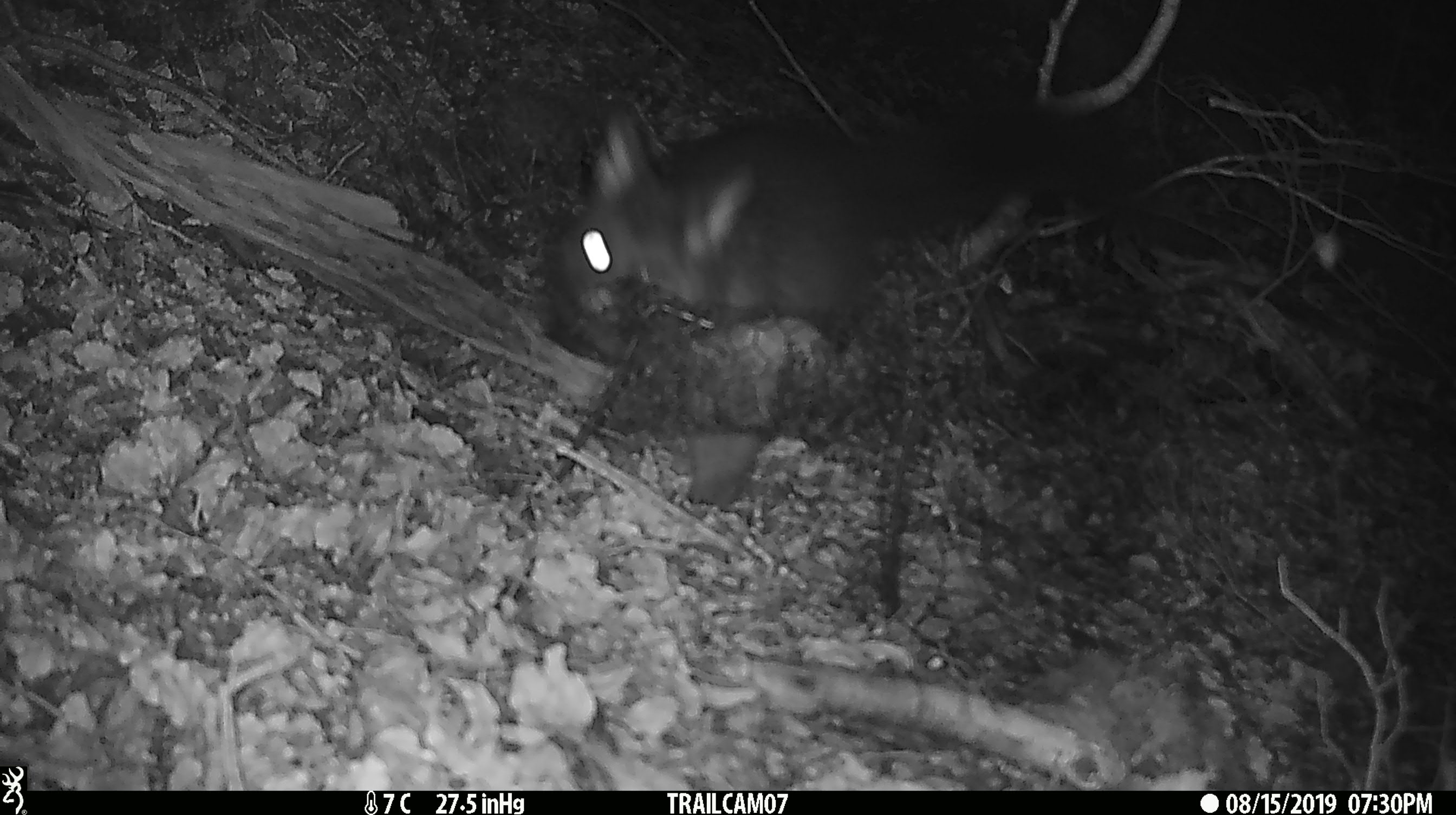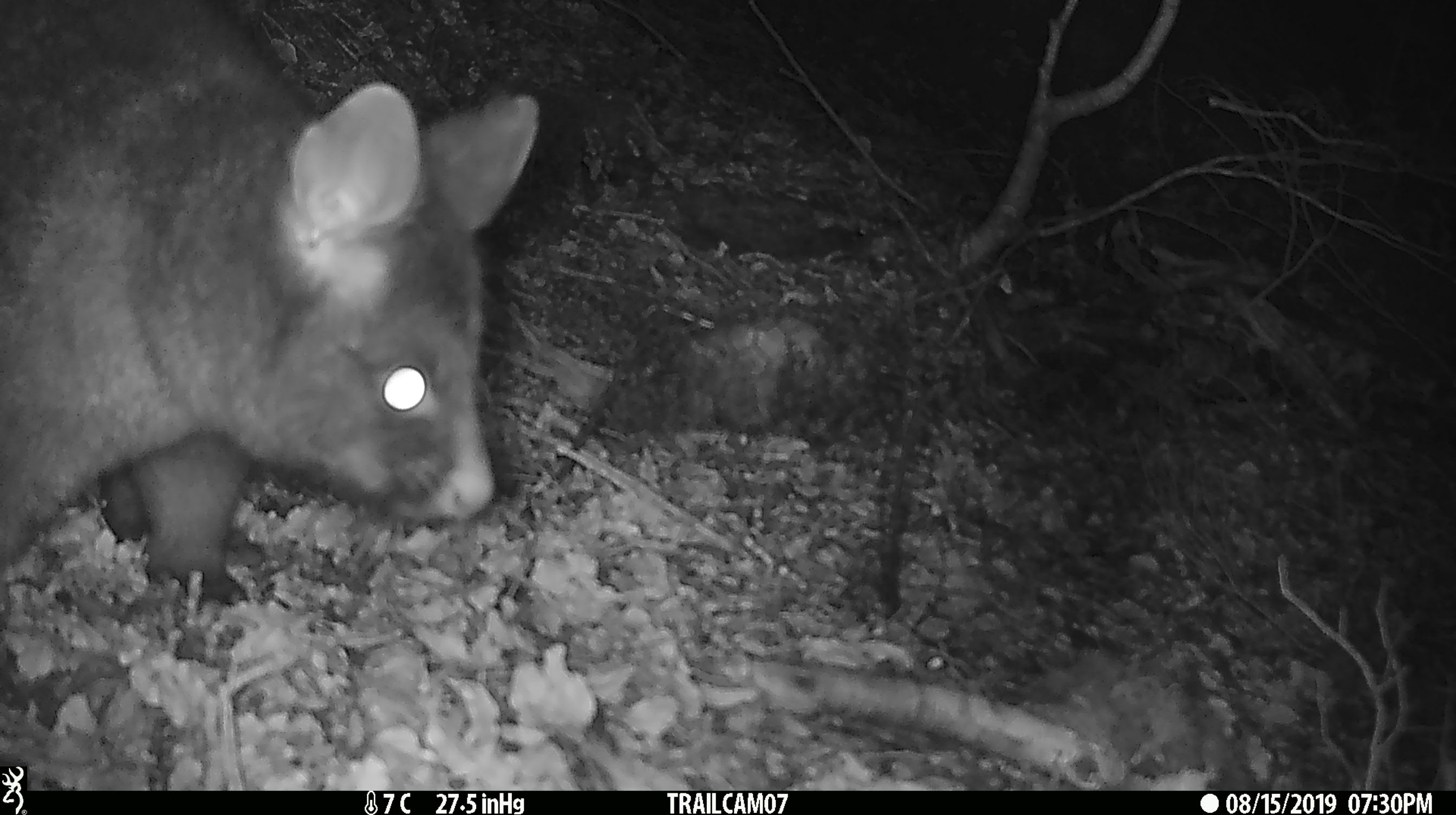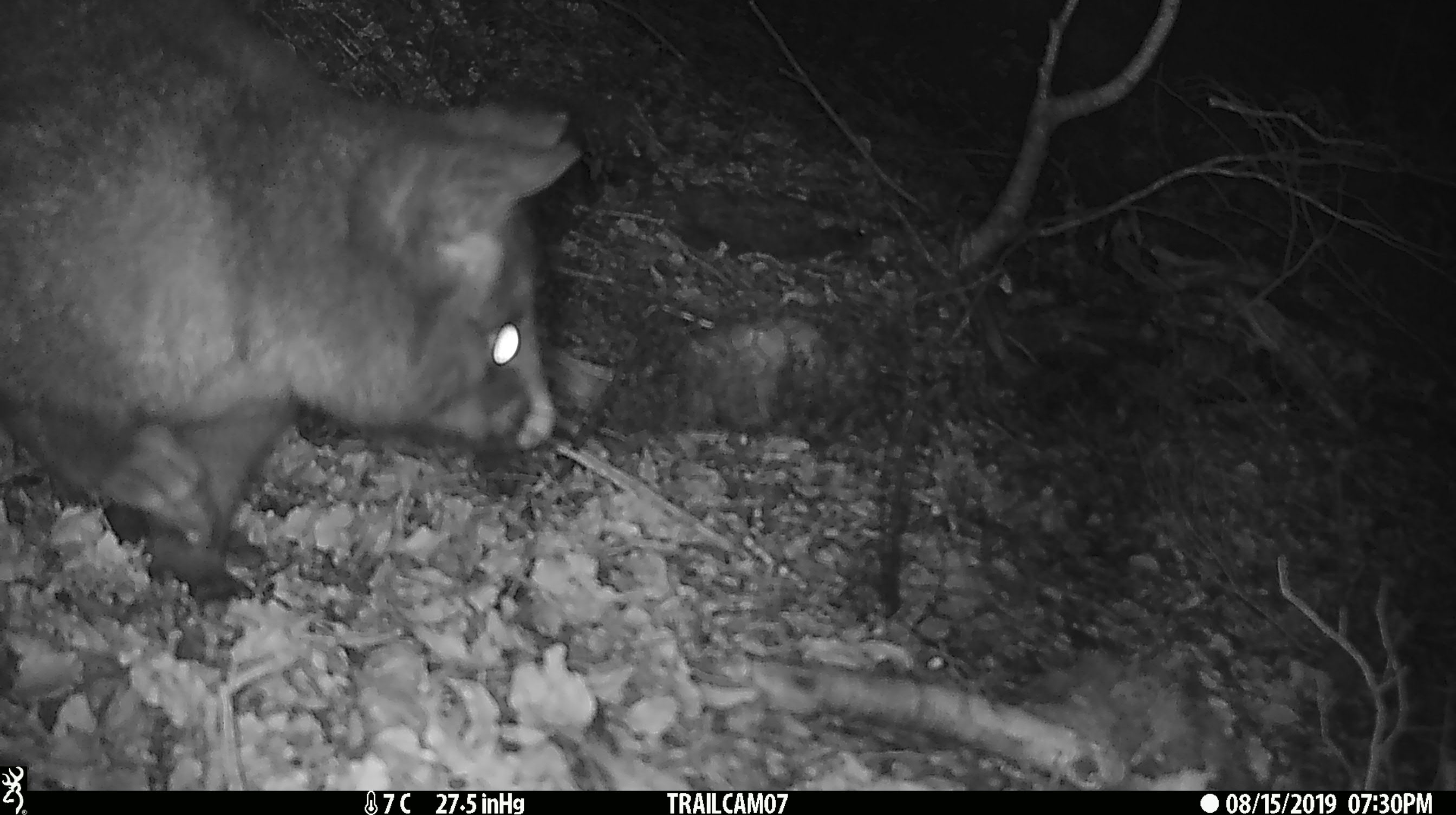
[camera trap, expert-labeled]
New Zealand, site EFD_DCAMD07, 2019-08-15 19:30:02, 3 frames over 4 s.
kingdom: Animalia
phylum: Chordata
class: Mammalia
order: Diprotodontia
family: Phalangeridae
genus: Trichosurus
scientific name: Trichosurus vulpecula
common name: common brushtail possum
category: possum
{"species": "possum (common brushtail possum) (Trichosurus vulpecula)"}